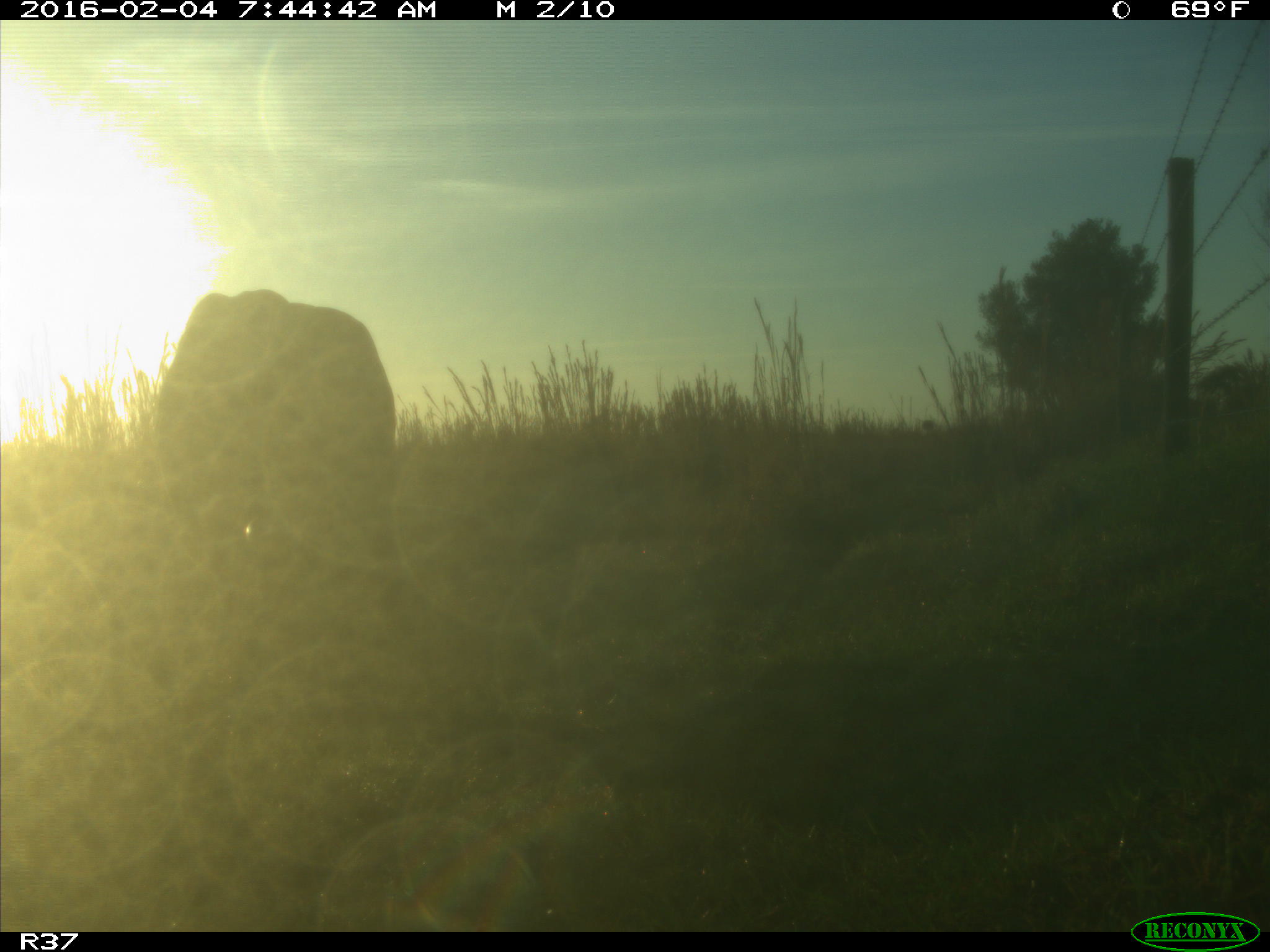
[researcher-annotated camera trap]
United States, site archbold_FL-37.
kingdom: Animalia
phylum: Chordata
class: Mammalia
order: Artiodactyla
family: Bovidae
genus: Bos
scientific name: Bos taurus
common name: domestic cow